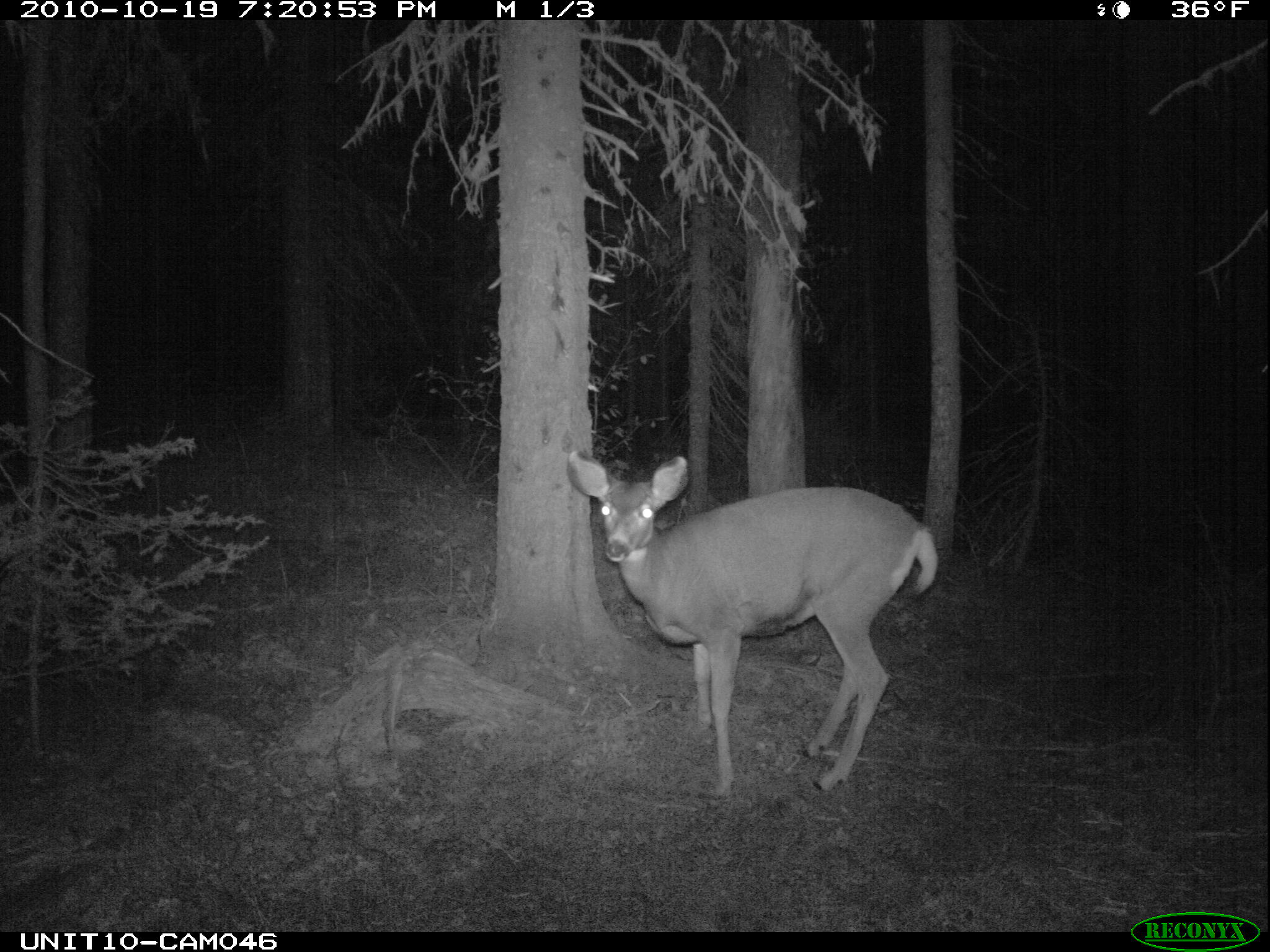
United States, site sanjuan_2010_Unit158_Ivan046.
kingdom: Animalia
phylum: Chordata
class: Mammalia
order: Artiodactyla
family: Cervidae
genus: Odocoileus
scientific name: Odocoileus hemionus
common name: mule deer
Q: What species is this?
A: Odocoileus hemionus (mule deer).